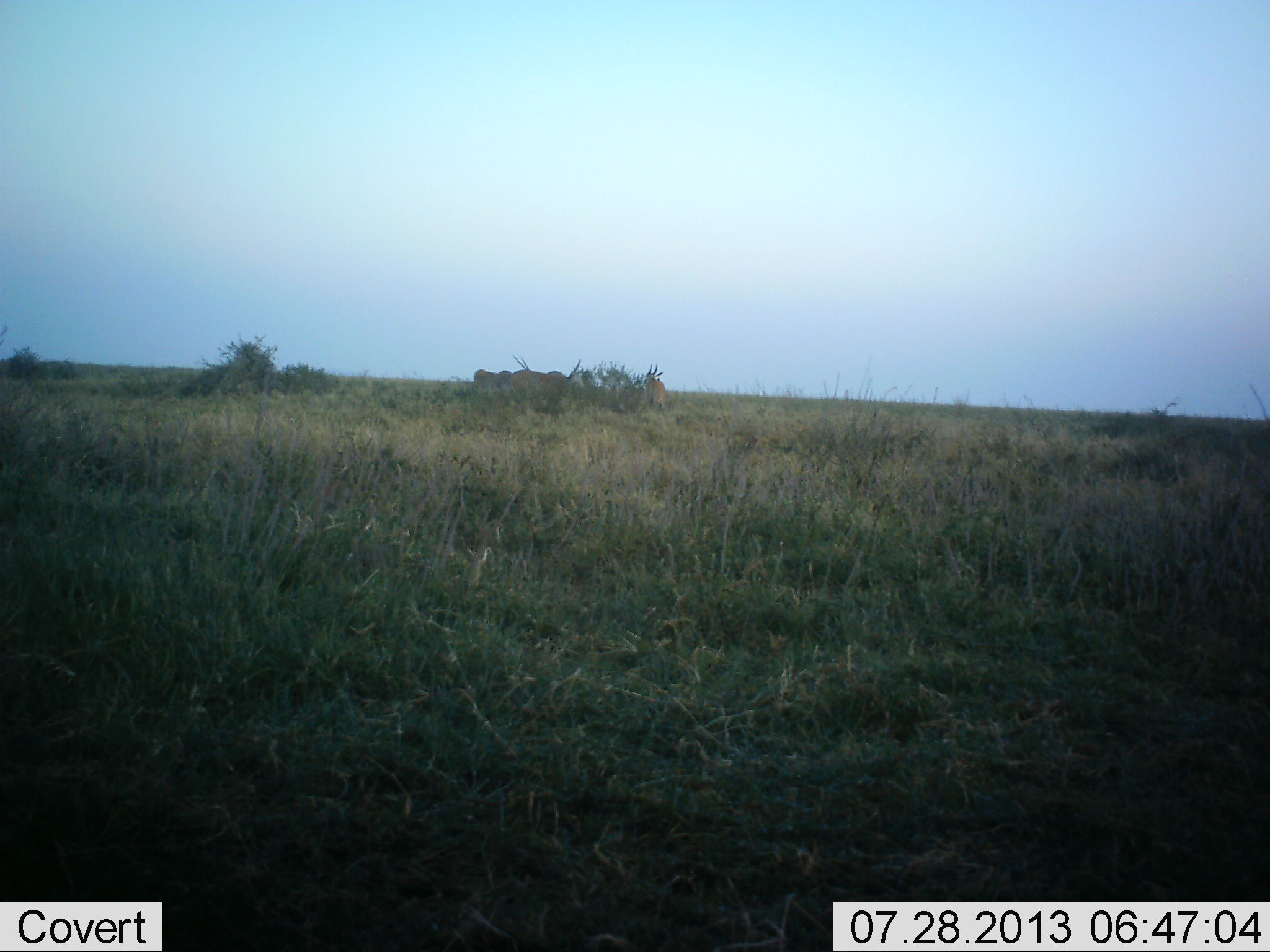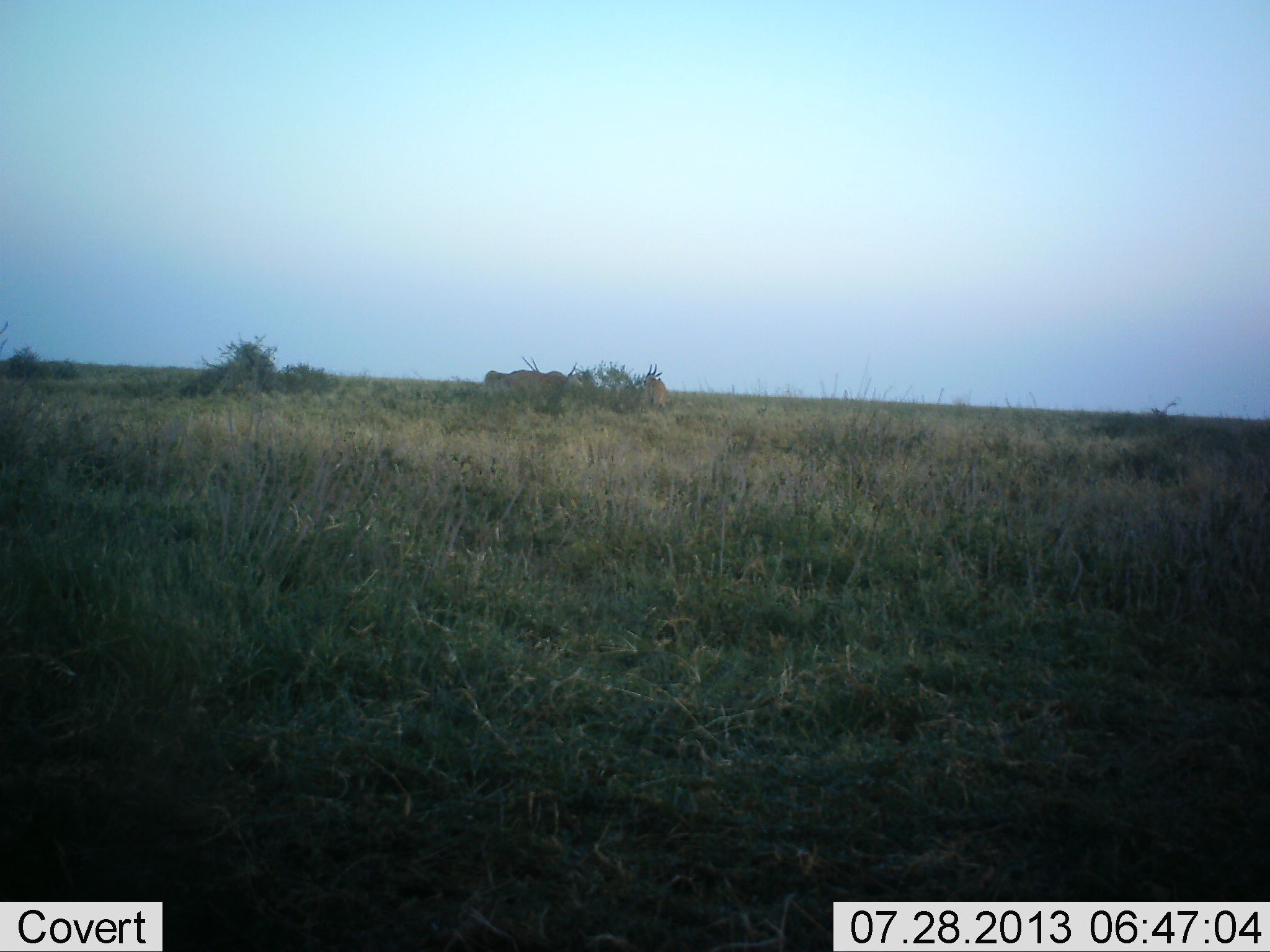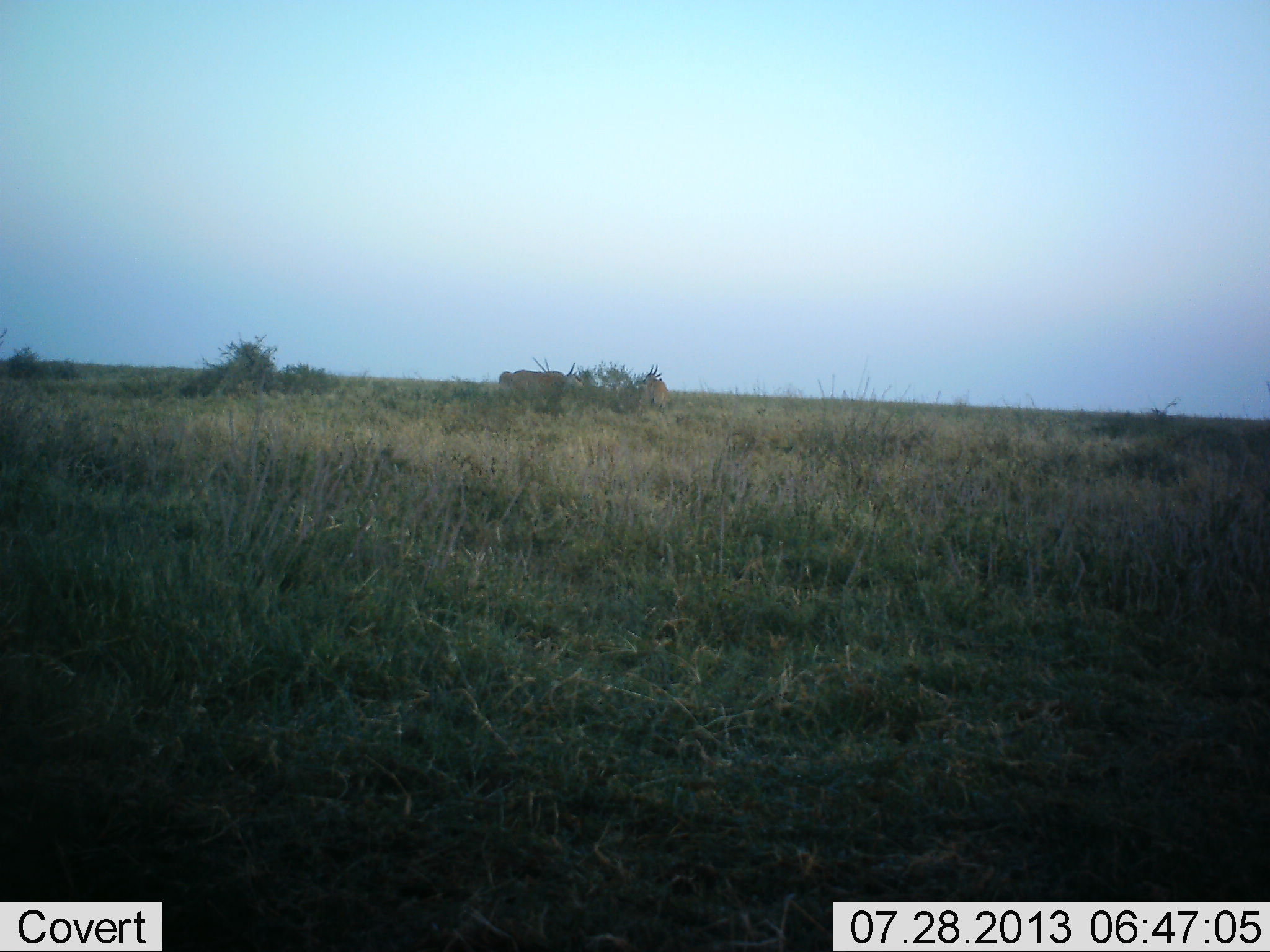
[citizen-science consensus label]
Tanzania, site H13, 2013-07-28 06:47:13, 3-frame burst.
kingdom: Animalia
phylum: Chordata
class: Mammalia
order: Artiodactyla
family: Bovidae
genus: Tragelaphus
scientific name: Tragelaphus oryx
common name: eland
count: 4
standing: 70%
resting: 0%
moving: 50%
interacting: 10%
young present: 0%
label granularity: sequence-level